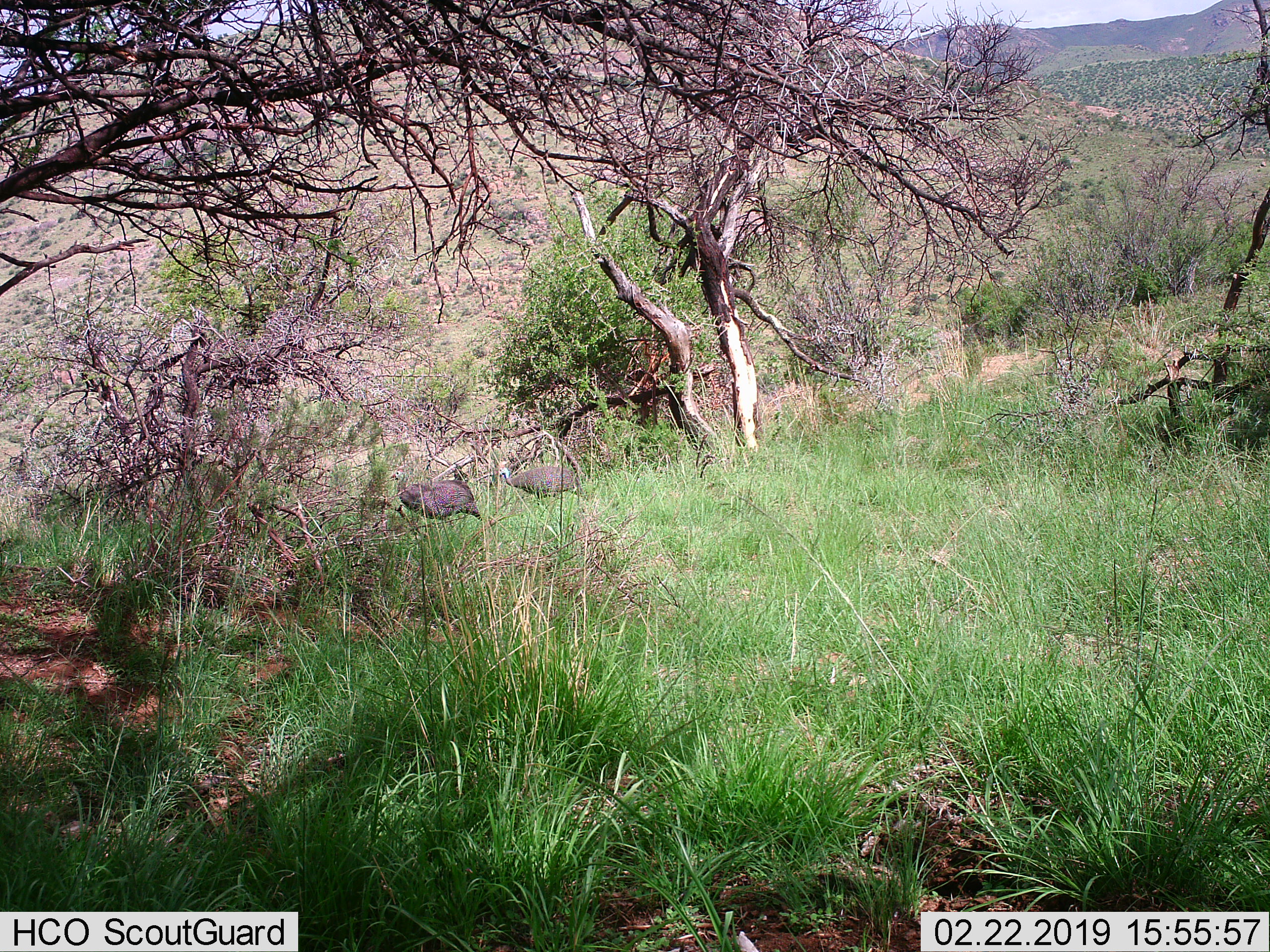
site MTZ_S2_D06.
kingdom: Animalia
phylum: Chordata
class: Aves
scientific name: Aves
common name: bird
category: birdother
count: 2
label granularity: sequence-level